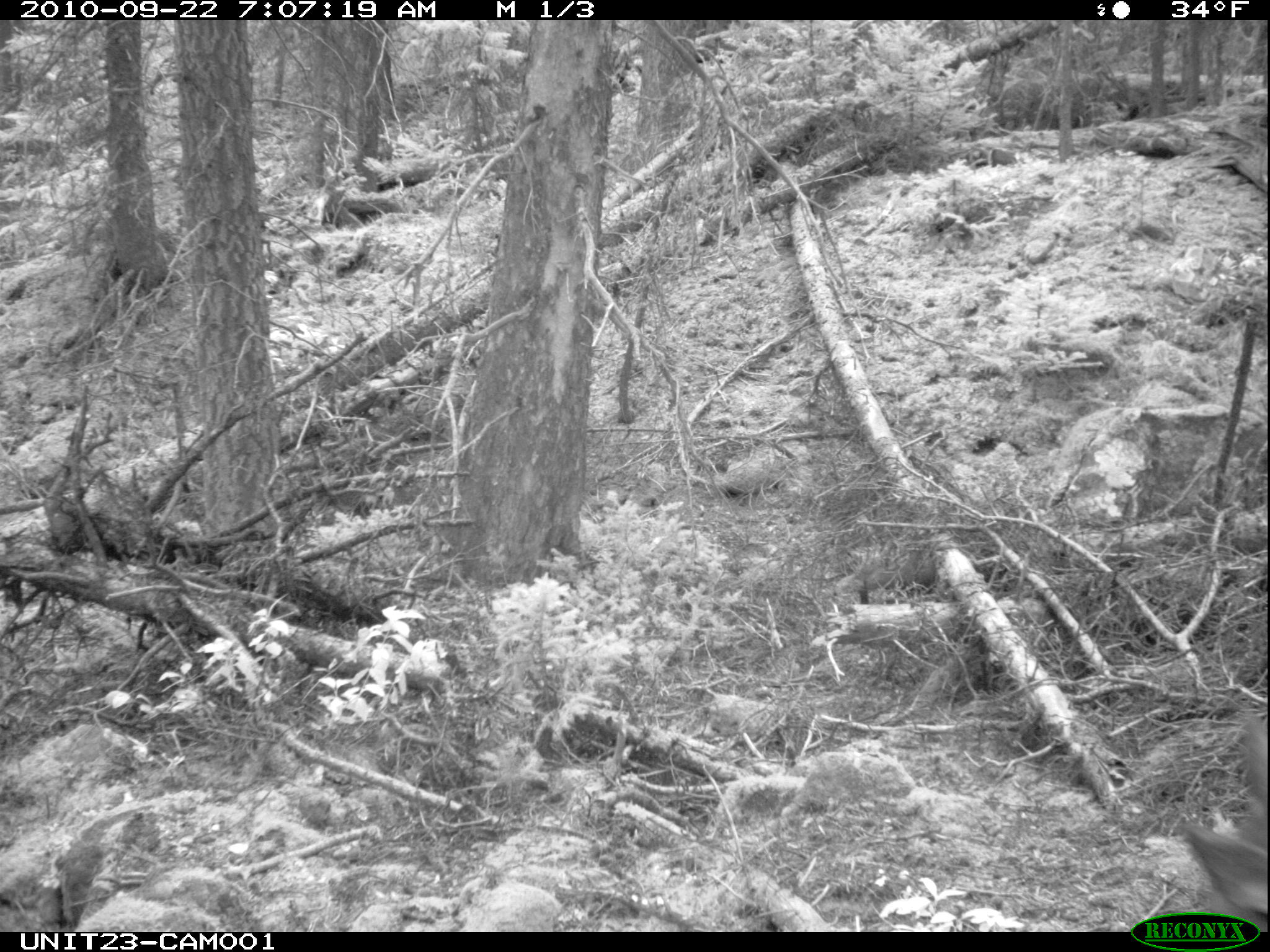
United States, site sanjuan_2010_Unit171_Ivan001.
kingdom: Animalia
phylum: Chordata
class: Mammalia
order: Artiodactyla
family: Cervidae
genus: Cervus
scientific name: Cervus elaphus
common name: red deer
Cervus elaphus (red deer).